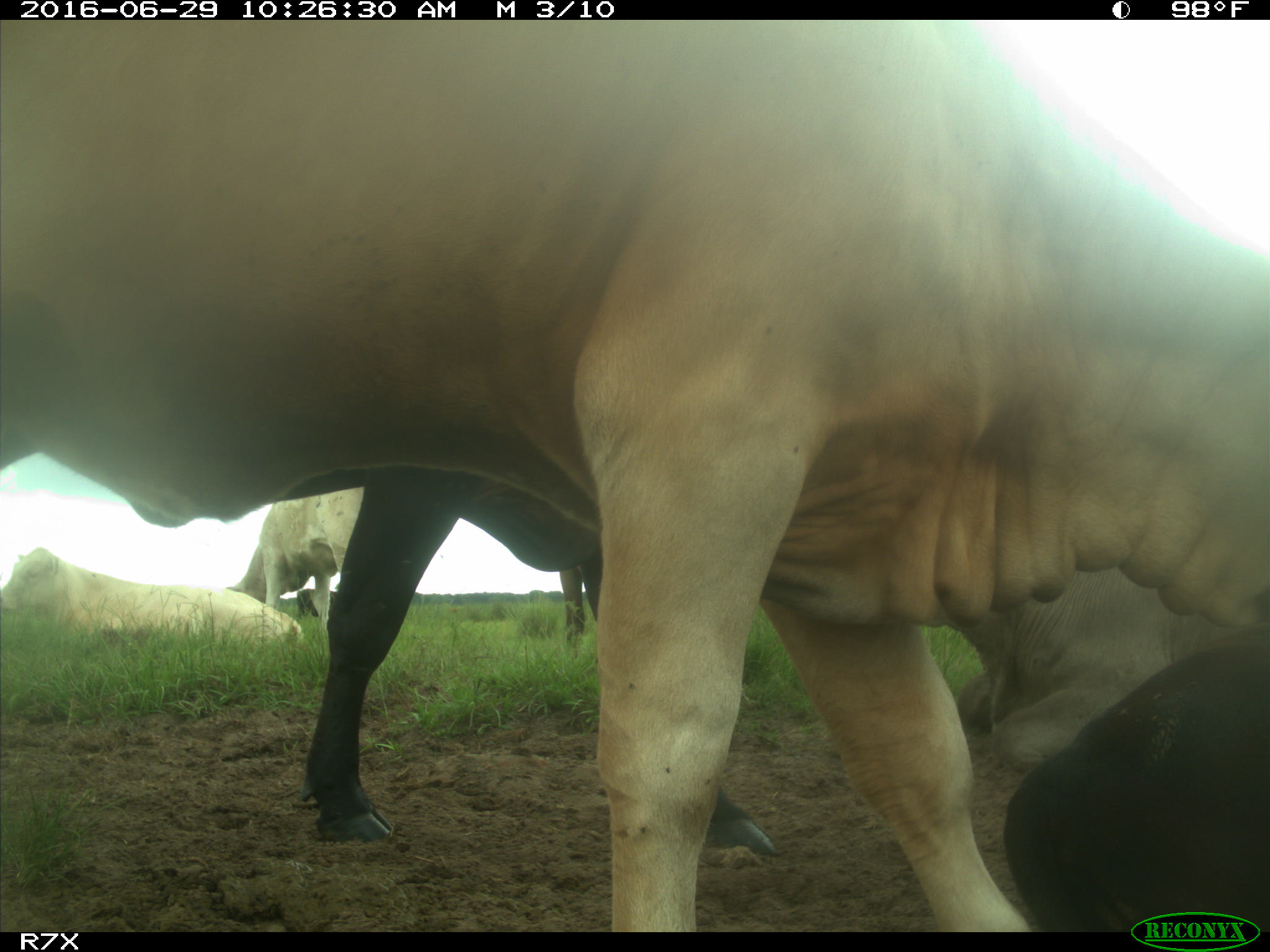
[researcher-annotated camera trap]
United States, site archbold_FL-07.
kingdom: Animalia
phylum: Chordata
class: Mammalia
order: Artiodactyla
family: Bovidae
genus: Bos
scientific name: Bos taurus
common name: domestic cow